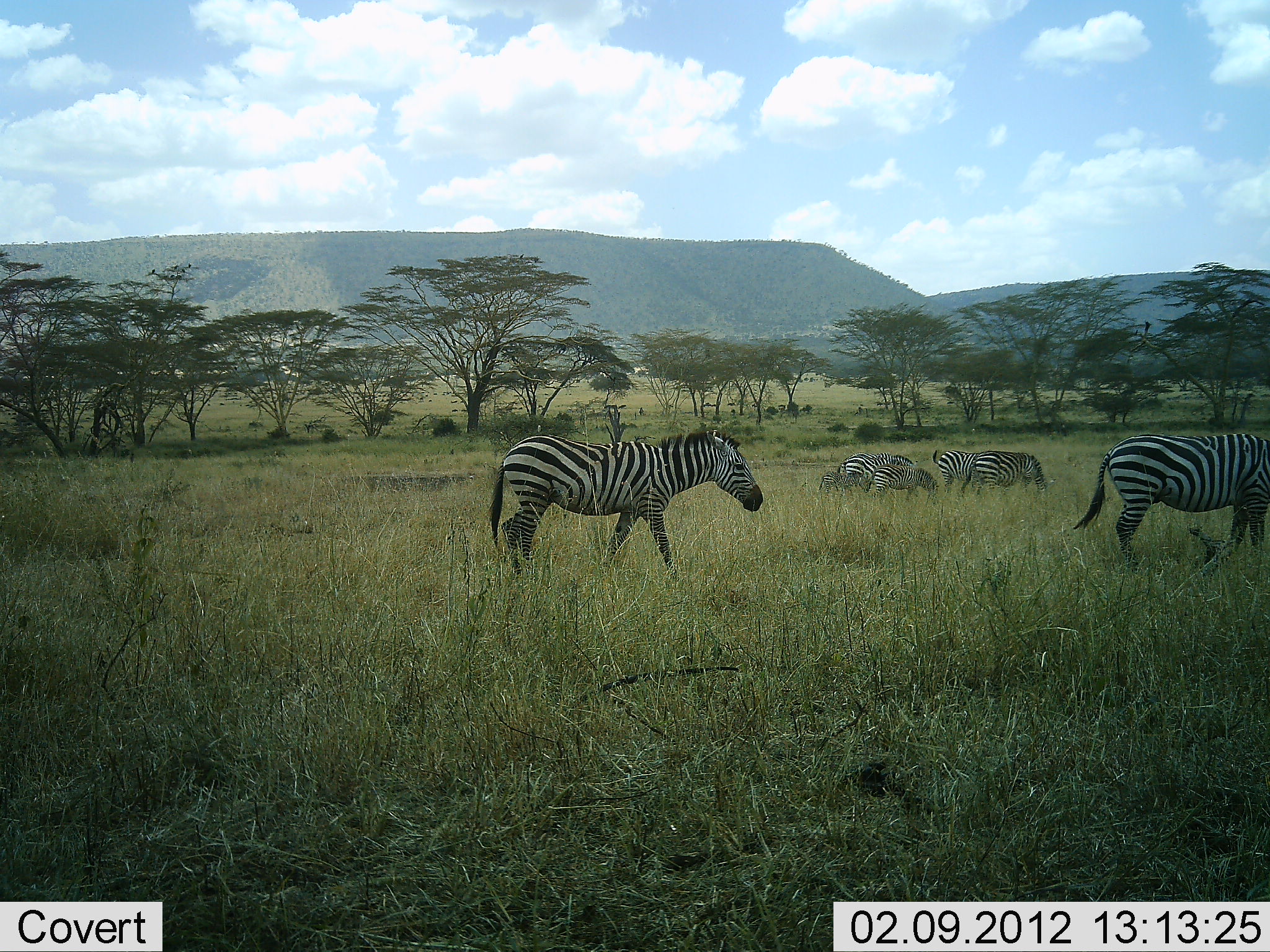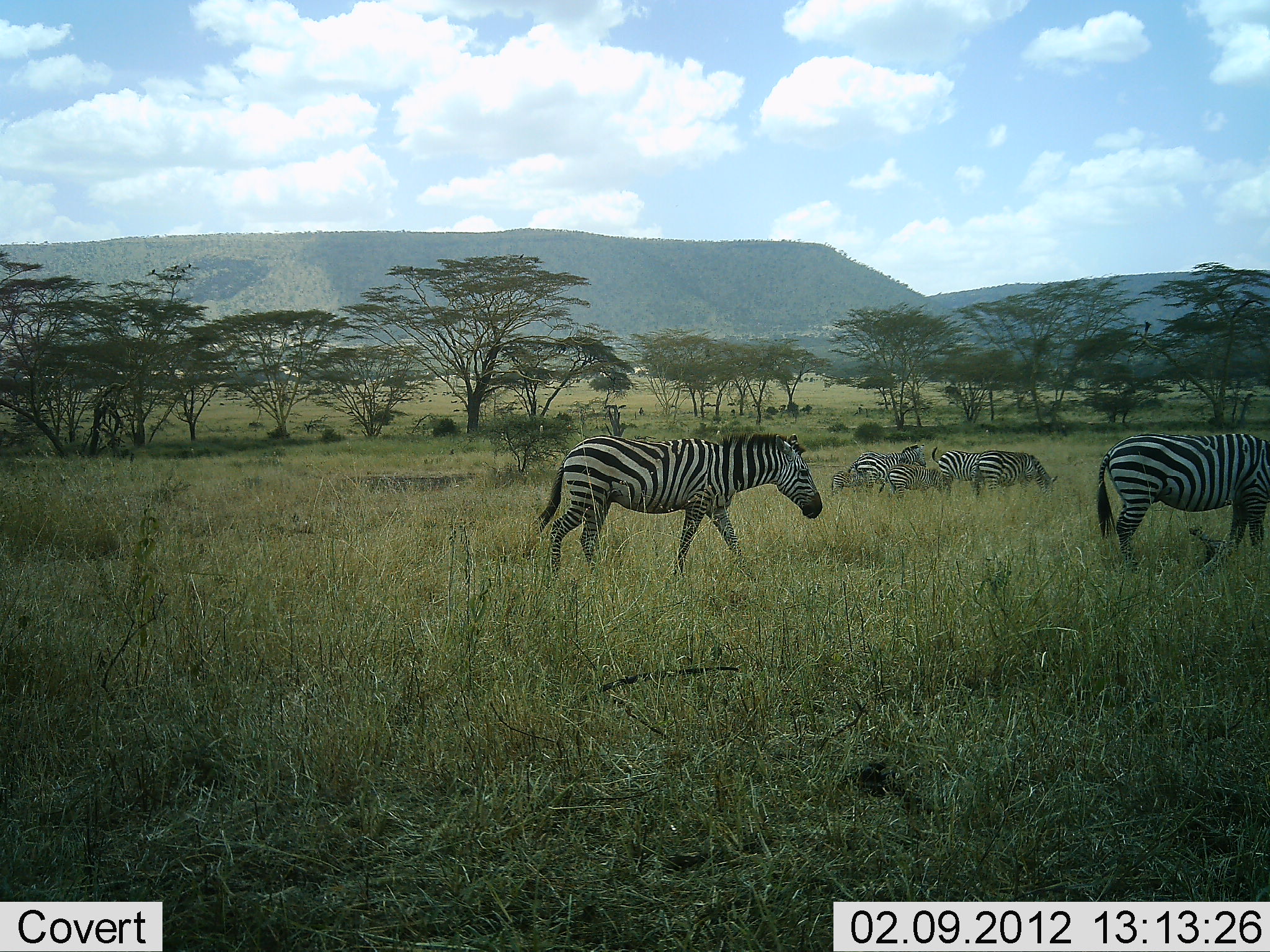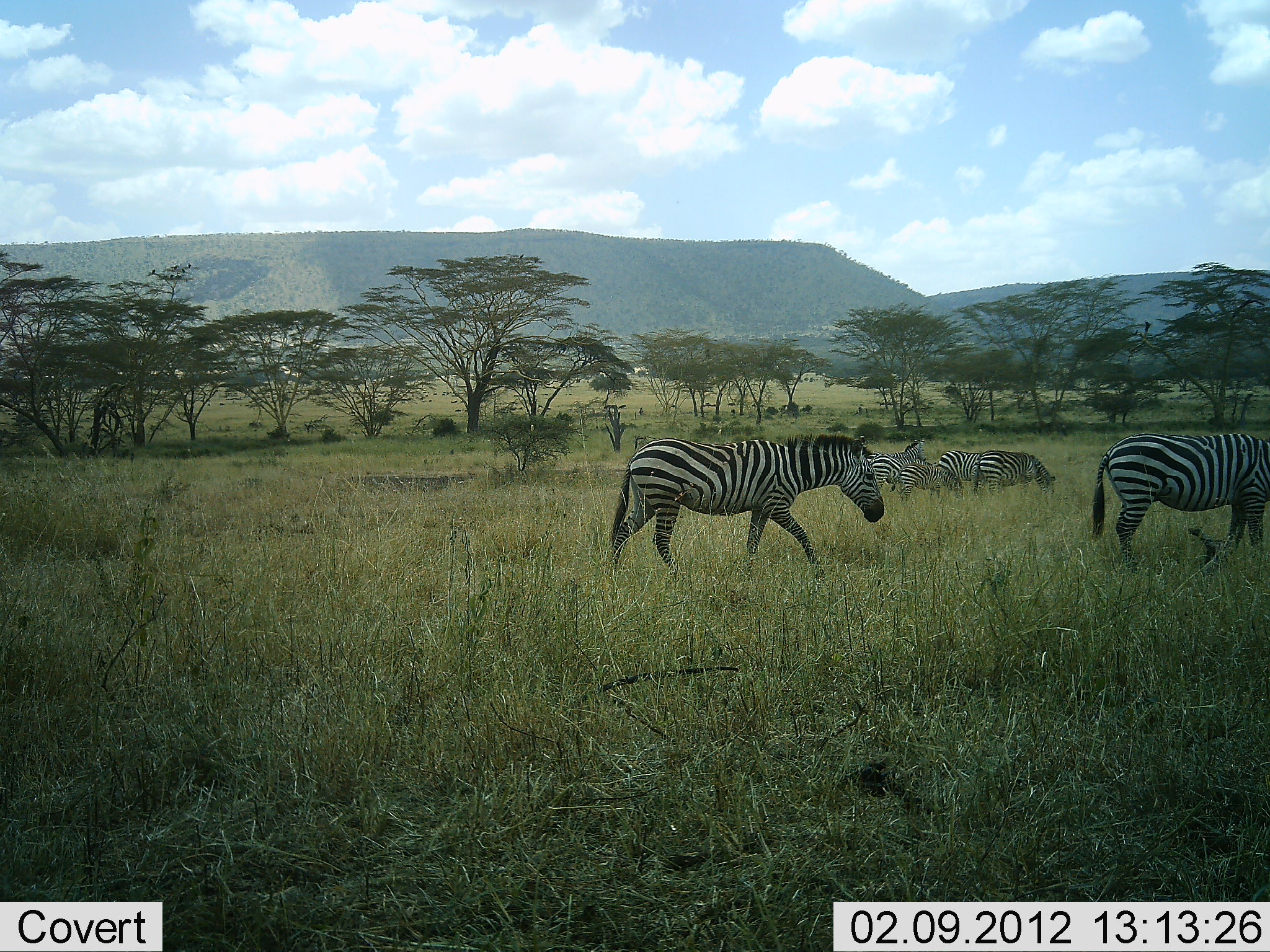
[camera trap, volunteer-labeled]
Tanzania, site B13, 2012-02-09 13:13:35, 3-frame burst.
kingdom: Animalia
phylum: Chordata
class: Mammalia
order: Perissodactyla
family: Equidae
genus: Equus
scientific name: Equus quagga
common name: plains zebra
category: zebra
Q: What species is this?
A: Zebra (plains zebra) (Equus quagga).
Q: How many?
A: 6.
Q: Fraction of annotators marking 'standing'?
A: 73%.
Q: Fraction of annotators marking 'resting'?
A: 0%.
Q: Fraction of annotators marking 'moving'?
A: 82%.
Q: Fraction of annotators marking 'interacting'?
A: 9%.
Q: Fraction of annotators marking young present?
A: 27%.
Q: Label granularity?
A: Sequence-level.